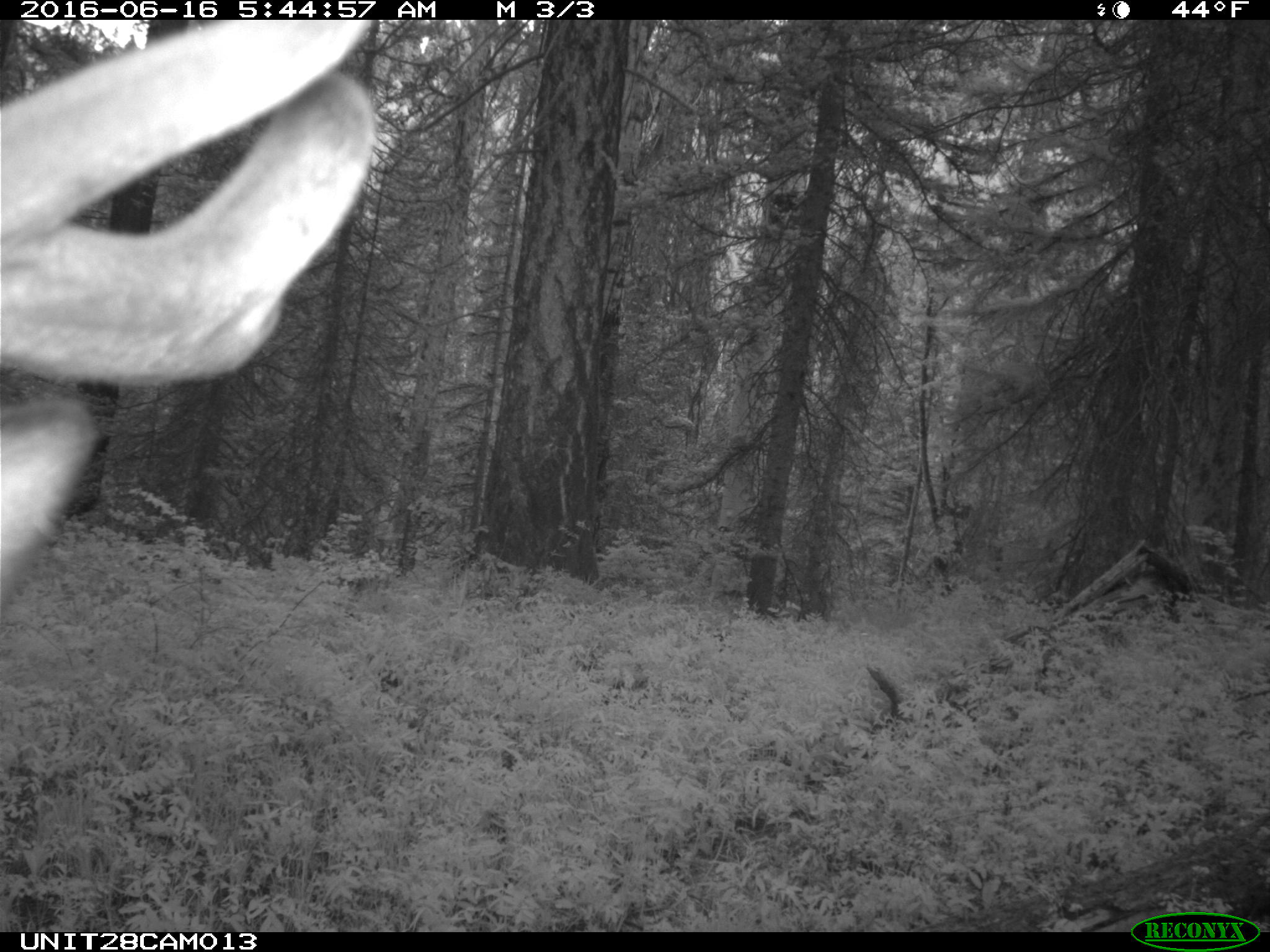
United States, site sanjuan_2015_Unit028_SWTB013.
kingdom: Animalia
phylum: Chordata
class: Mammalia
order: Artiodactyla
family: Cervidae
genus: Cervus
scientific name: Cervus elaphus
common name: red deer